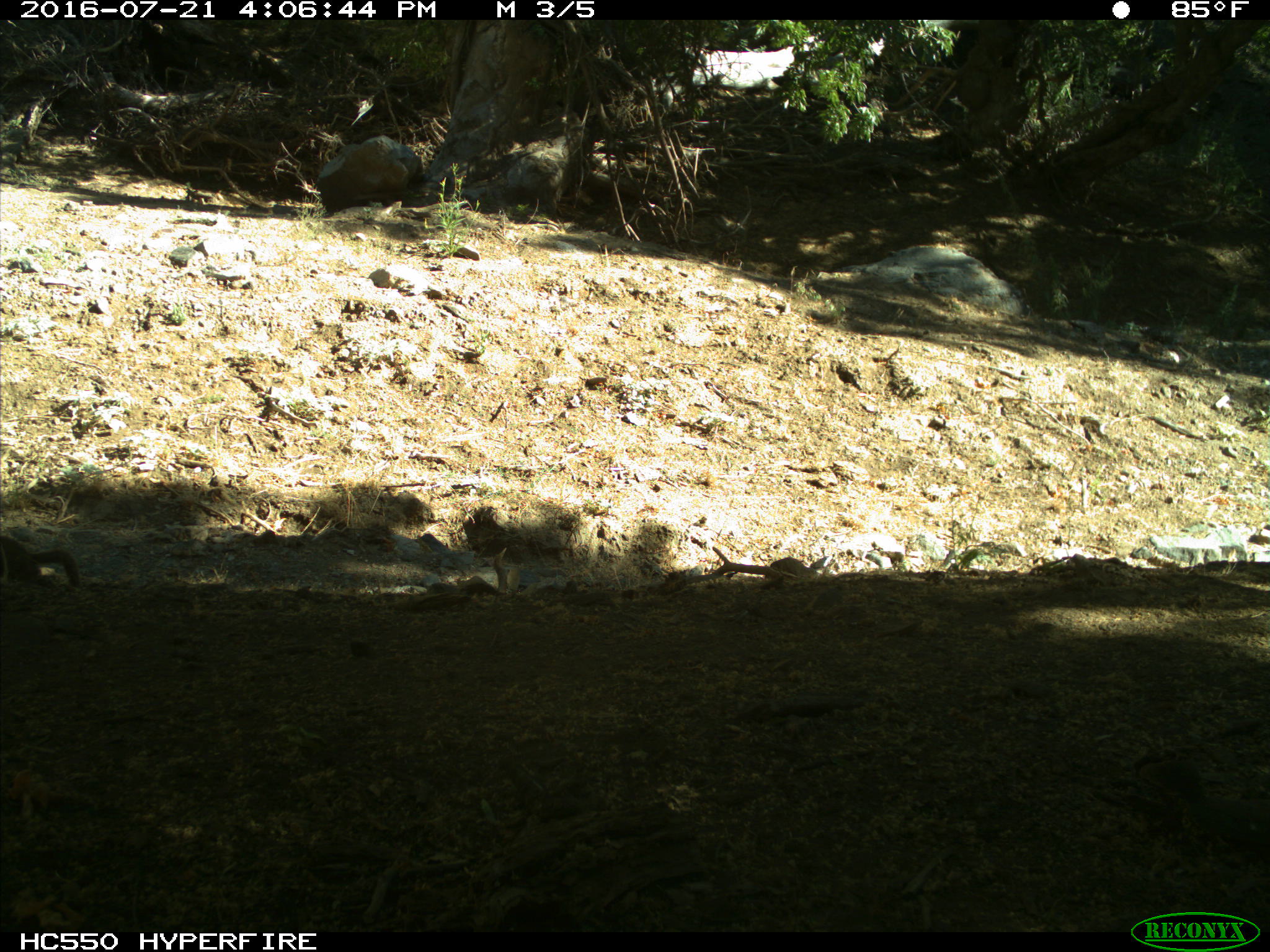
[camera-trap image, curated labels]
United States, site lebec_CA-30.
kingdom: Animalia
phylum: Chordata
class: Mammalia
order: Rodentia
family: Sciuridae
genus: Otospermophilus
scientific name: Otospermophilus beecheyi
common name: california ground squirrel